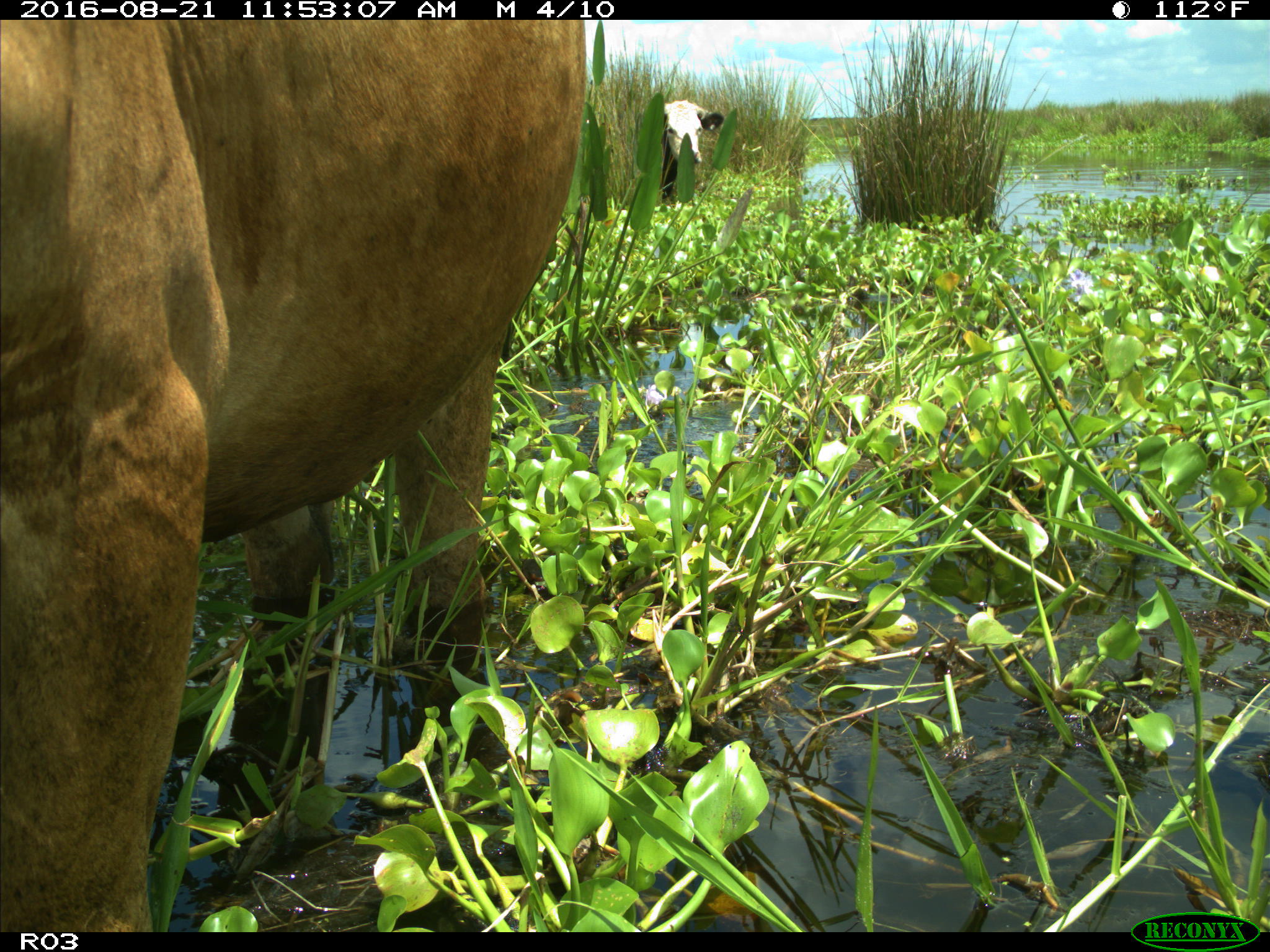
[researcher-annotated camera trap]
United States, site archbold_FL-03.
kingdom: Animalia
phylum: Chordata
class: Mammalia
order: Artiodactyla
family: Bovidae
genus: Bos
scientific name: Bos taurus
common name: domestic cow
Bos taurus (domestic cow).